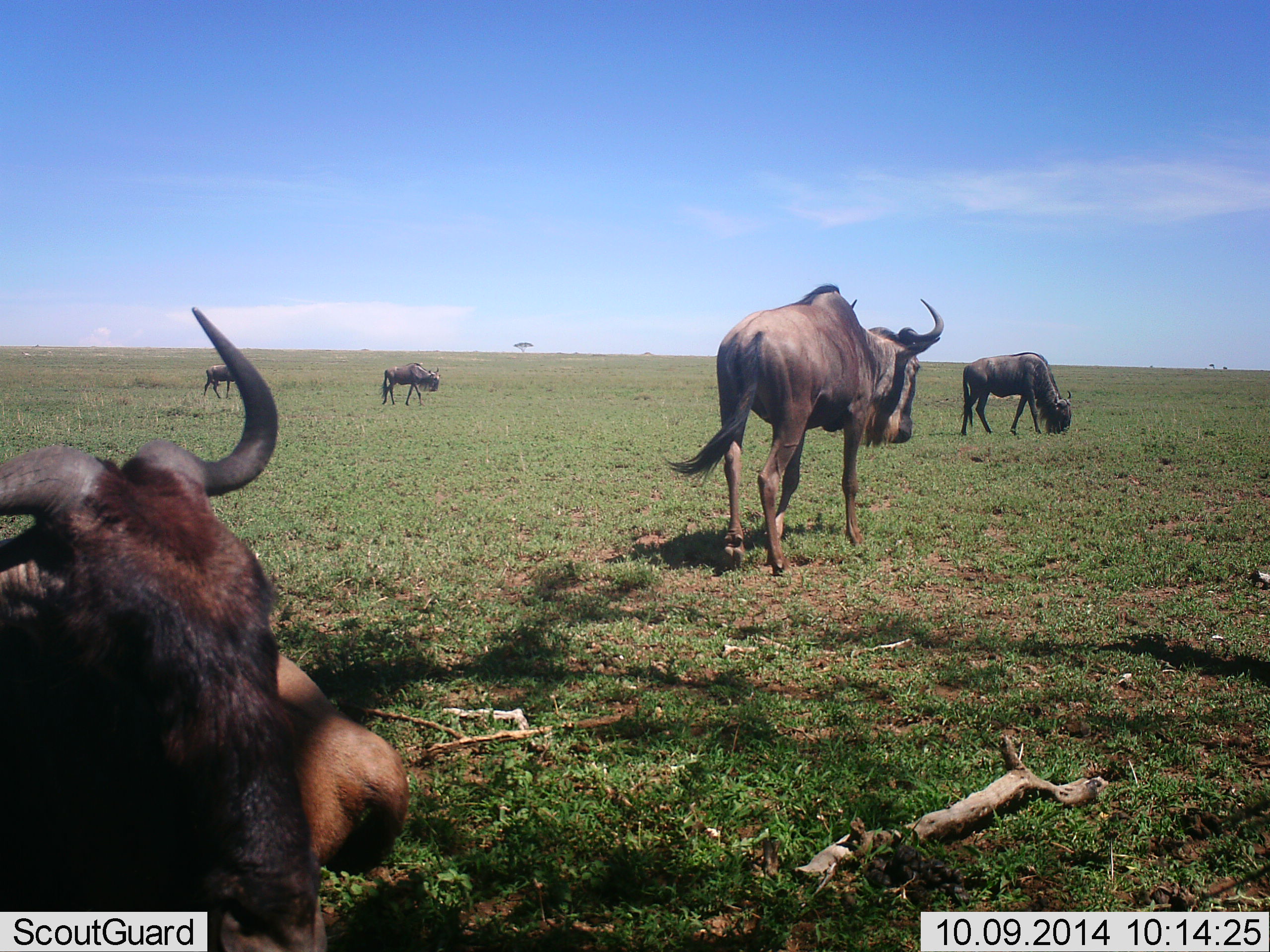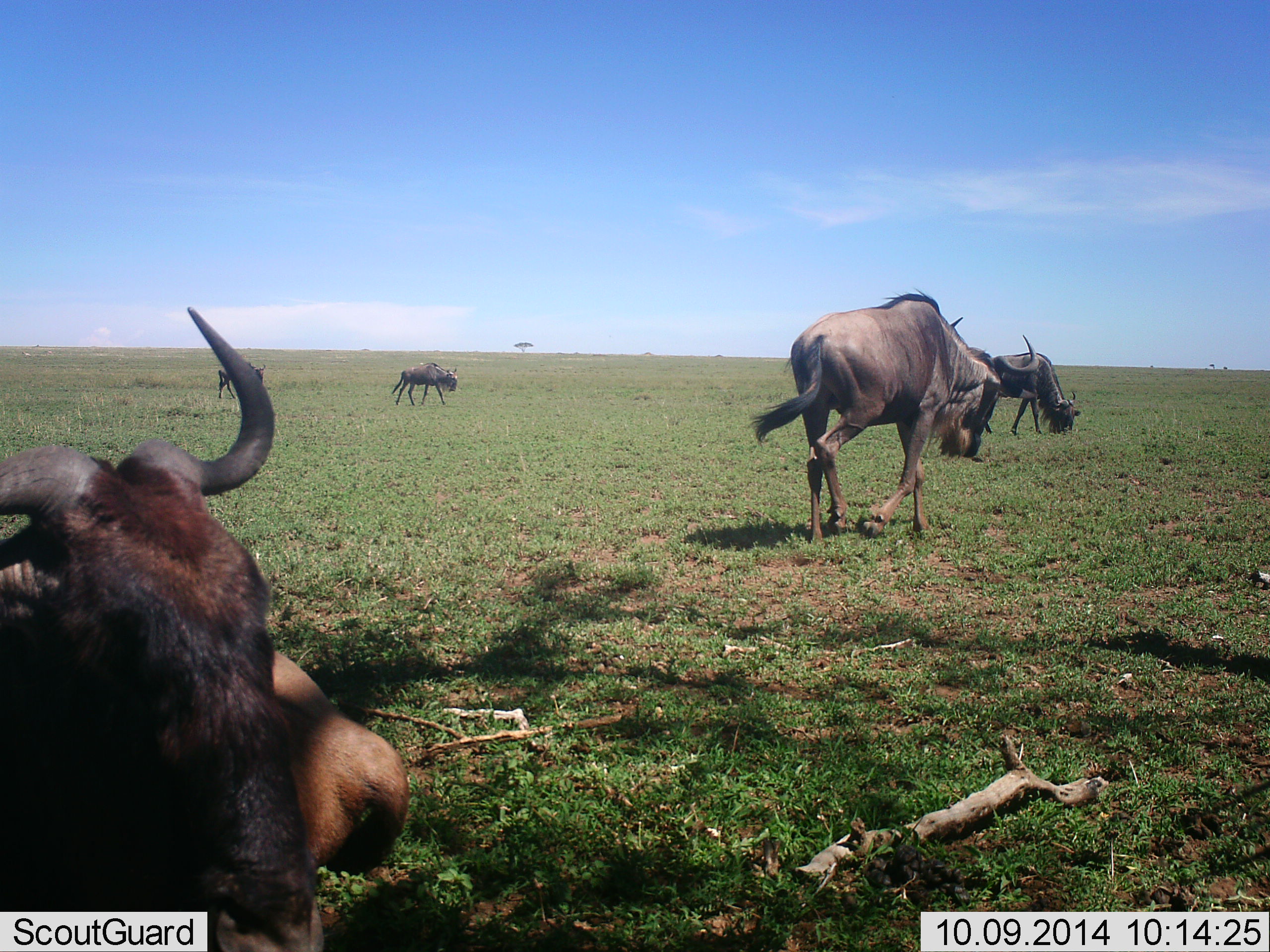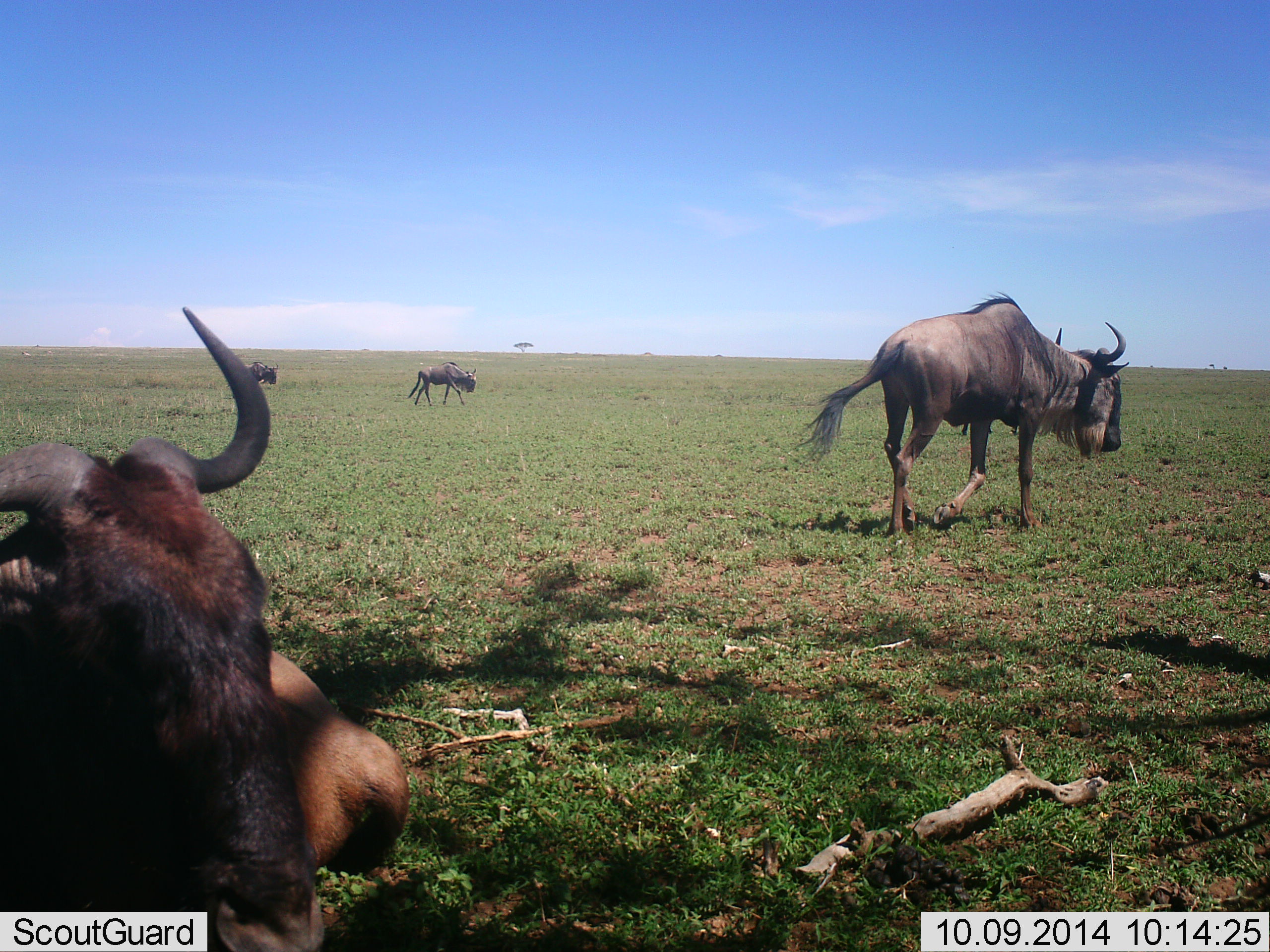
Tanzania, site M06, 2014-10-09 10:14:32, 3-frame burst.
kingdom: Animalia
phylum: Chordata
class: Mammalia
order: Artiodactyla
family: Bovidae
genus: Connochaetes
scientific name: Connochaetes taurinus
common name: blue wildebeest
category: wildebeest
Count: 5.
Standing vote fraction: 40%.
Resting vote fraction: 60%.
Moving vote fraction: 80%.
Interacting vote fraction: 0%.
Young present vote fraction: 20%.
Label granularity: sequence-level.